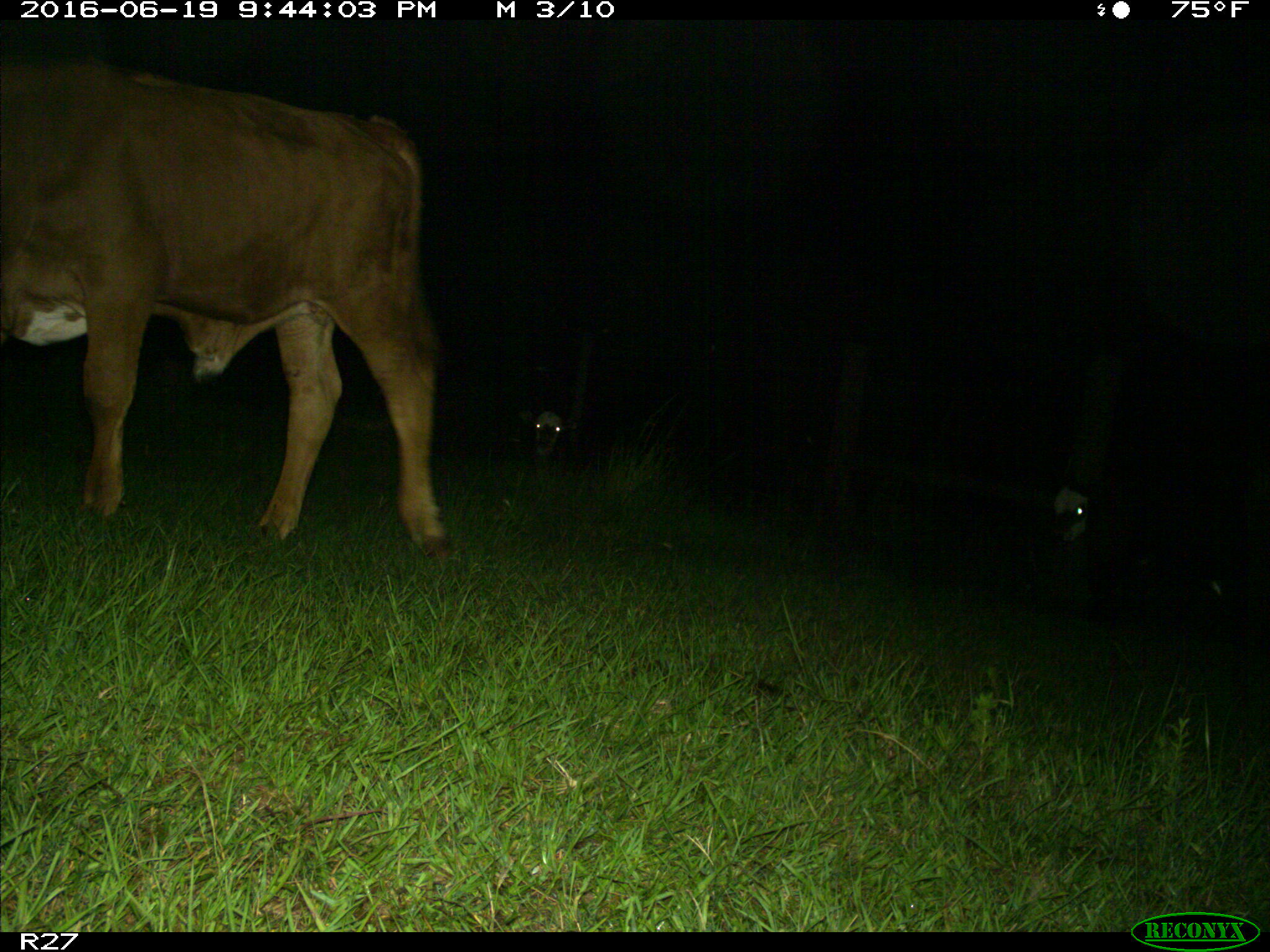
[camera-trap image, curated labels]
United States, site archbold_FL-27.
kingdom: Animalia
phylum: Chordata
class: Mammalia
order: Artiodactyla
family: Bovidae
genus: Bos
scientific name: Bos taurus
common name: domestic cow